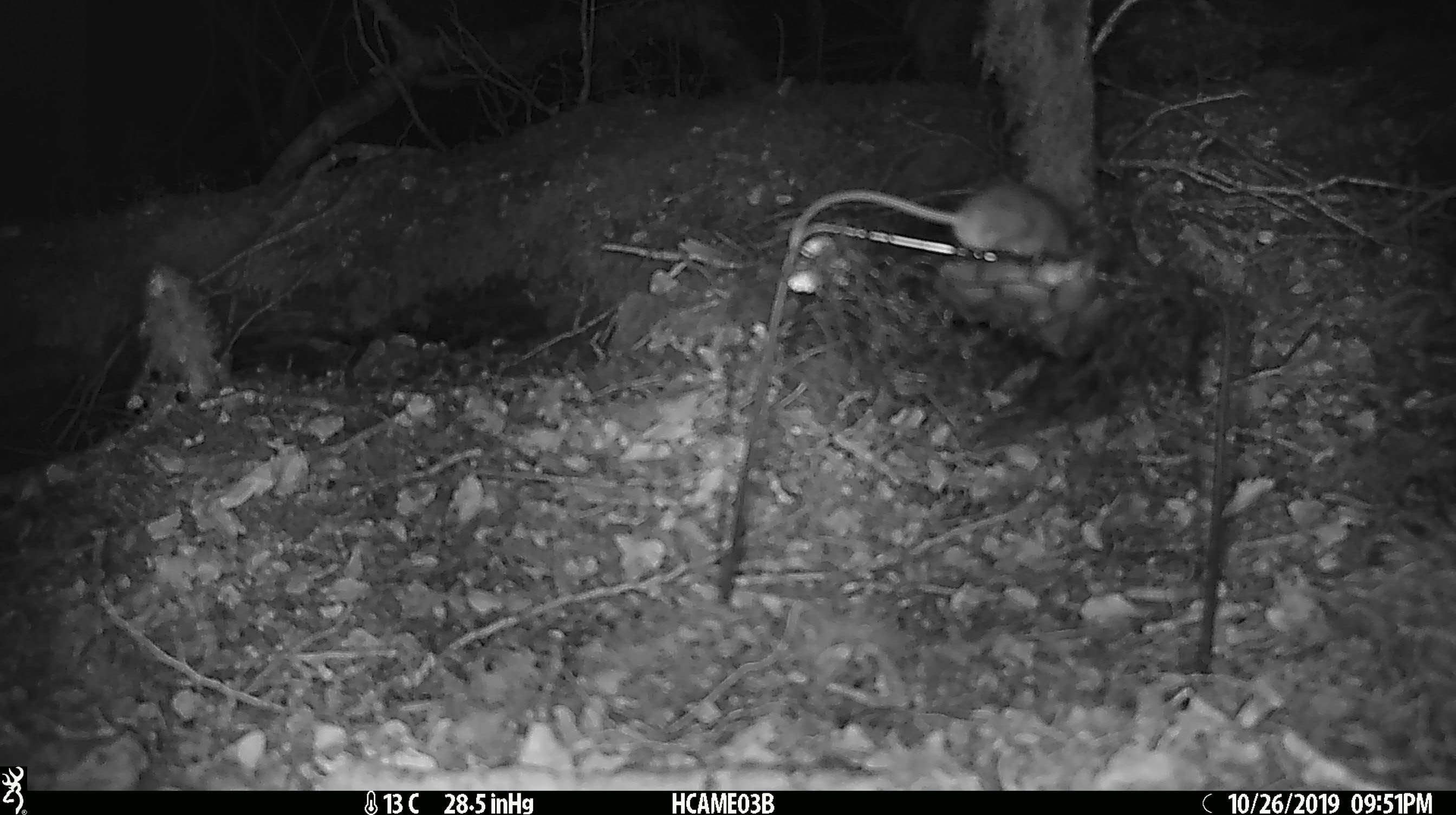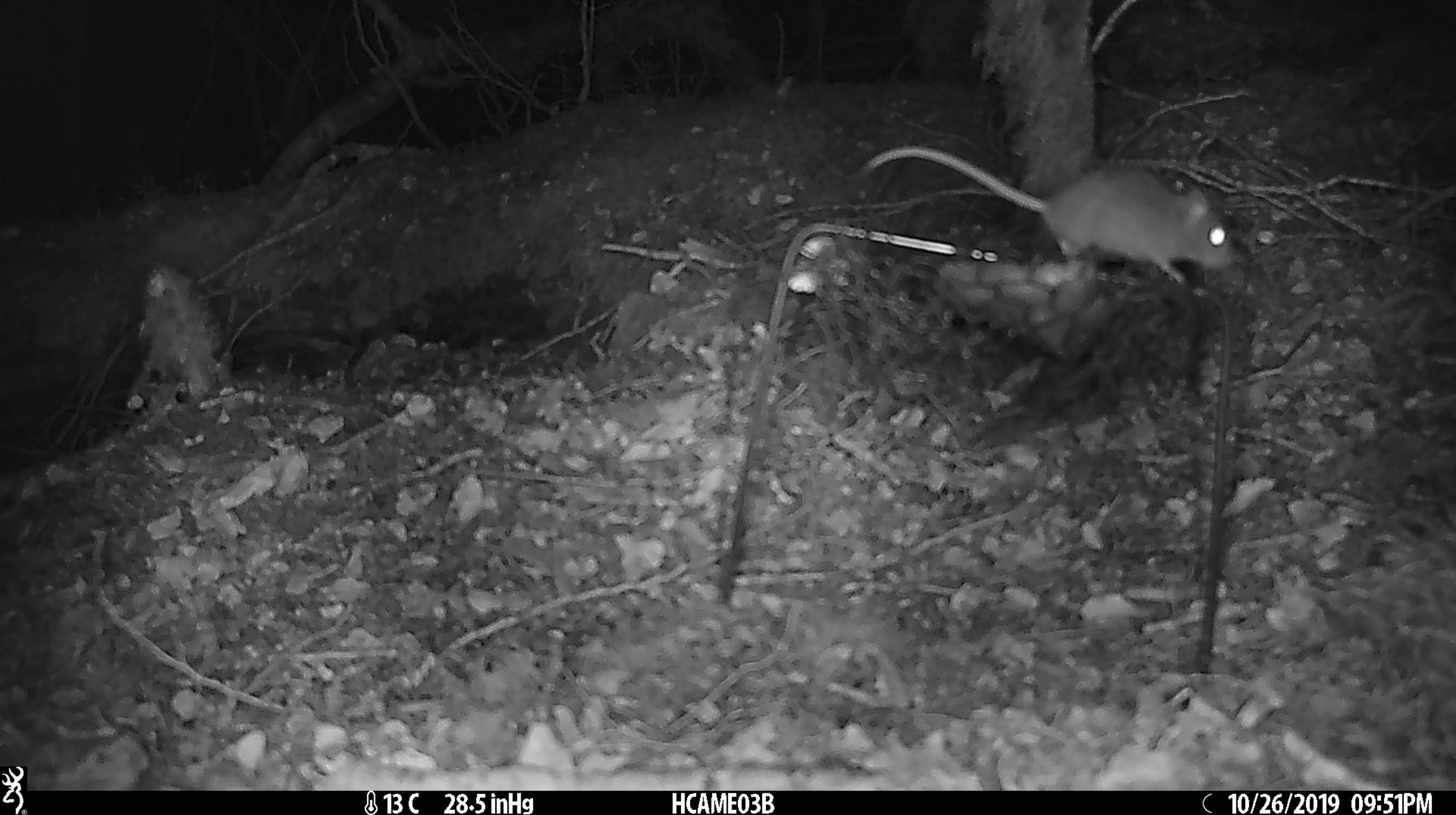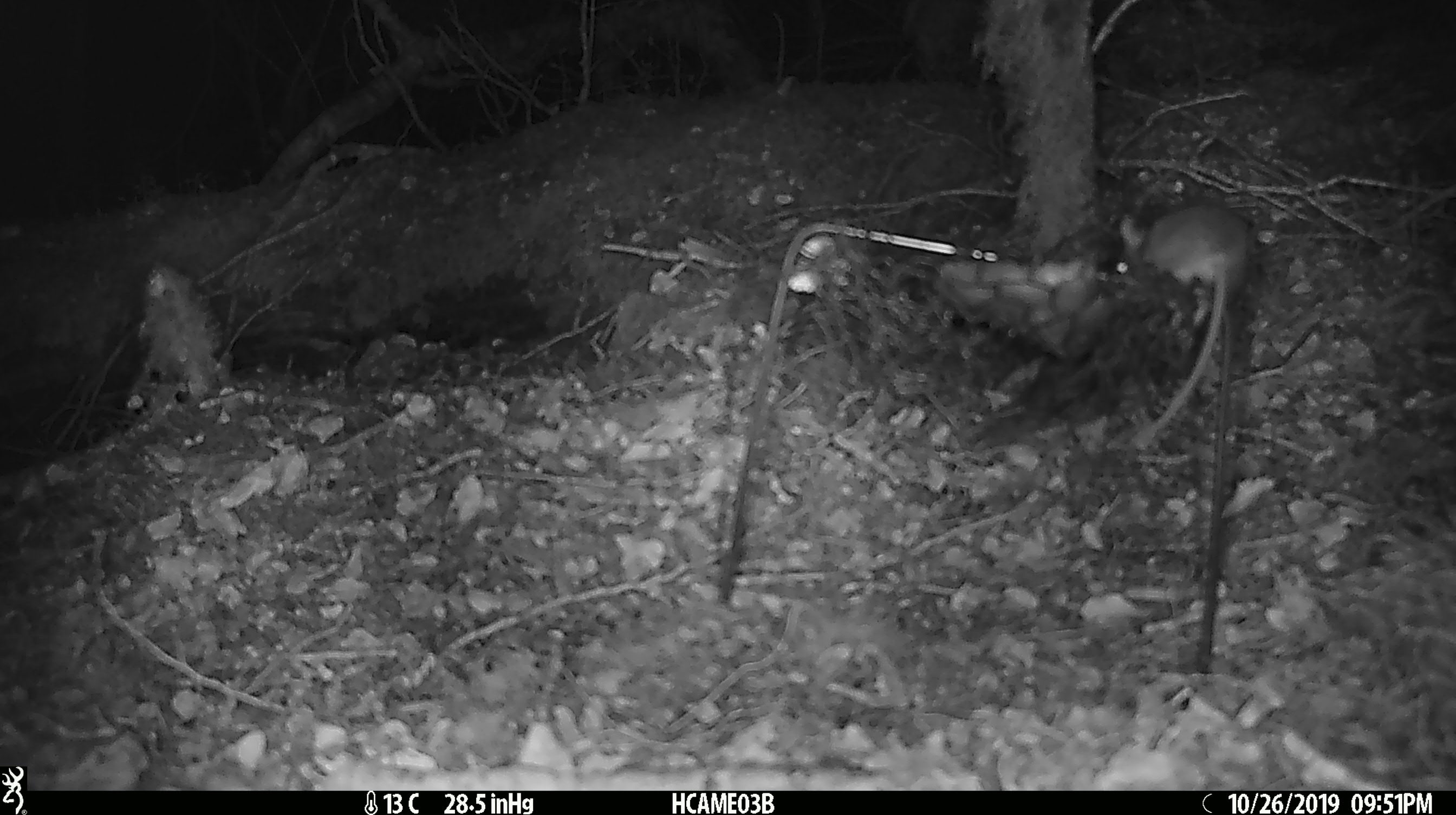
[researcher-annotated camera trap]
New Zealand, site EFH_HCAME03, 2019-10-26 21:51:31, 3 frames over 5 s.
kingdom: Animalia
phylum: Chordata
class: Mammalia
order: Rodentia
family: Muridae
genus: Mus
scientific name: Mus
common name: mouse